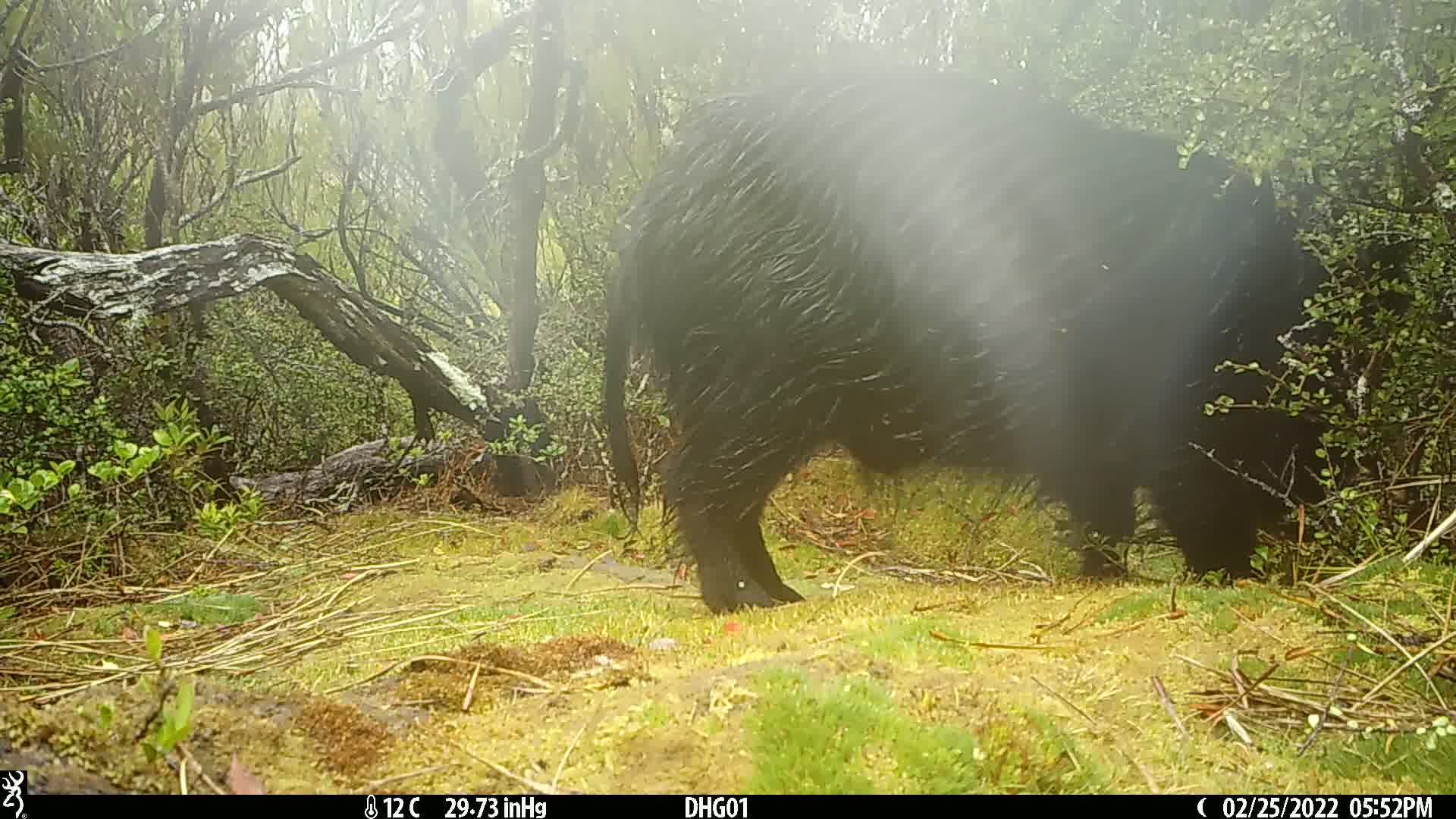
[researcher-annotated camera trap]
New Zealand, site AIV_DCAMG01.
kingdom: Animalia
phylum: Chordata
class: Mammalia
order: Artiodactyla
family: Suidae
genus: Sus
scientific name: Sus scrofa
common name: pig